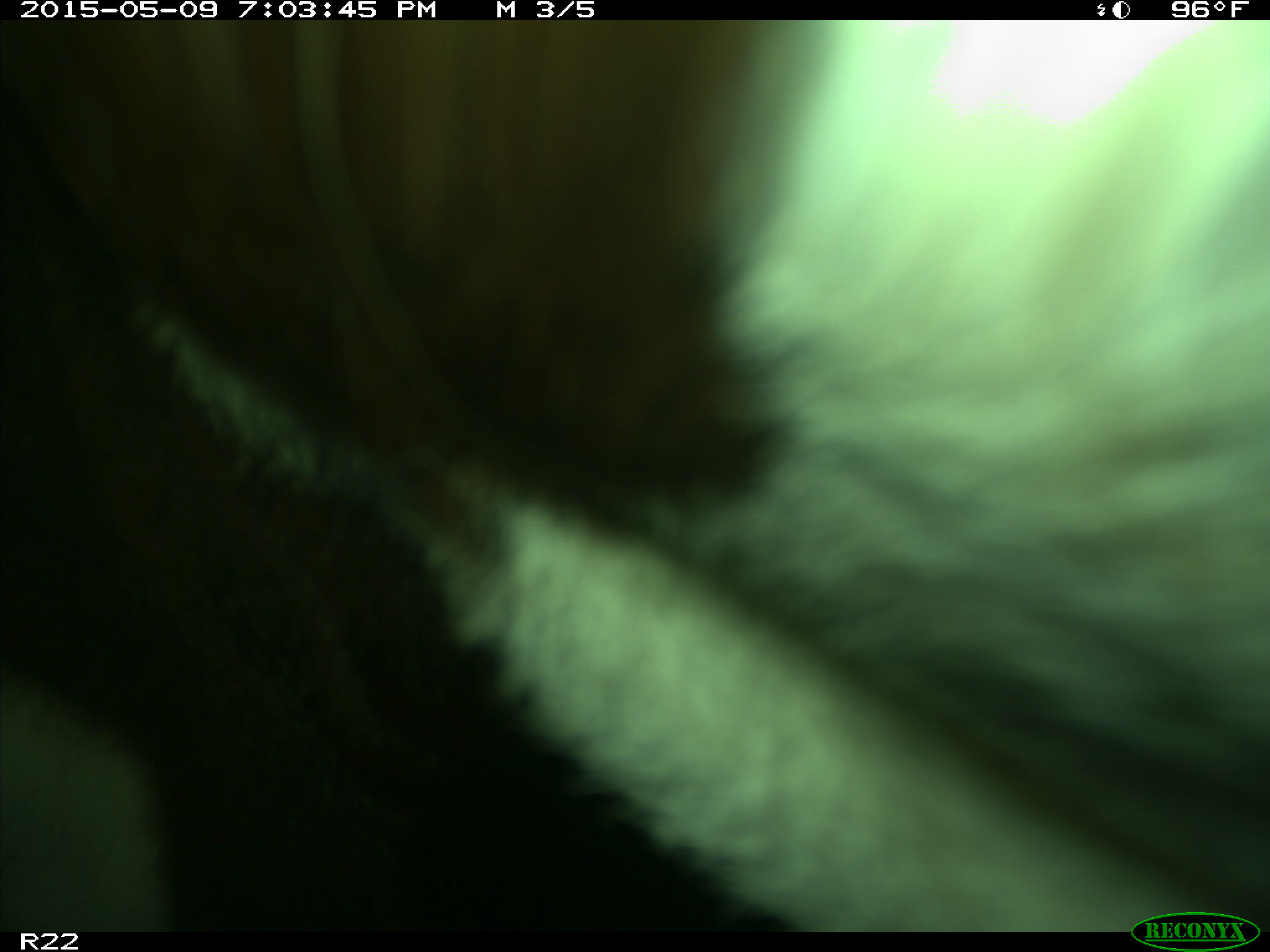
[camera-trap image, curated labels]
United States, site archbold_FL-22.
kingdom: Animalia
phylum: Chordata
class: Mammalia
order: Artiodactyla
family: Bovidae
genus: Bos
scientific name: Bos taurus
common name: domestic cow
Bos taurus (domestic cow).